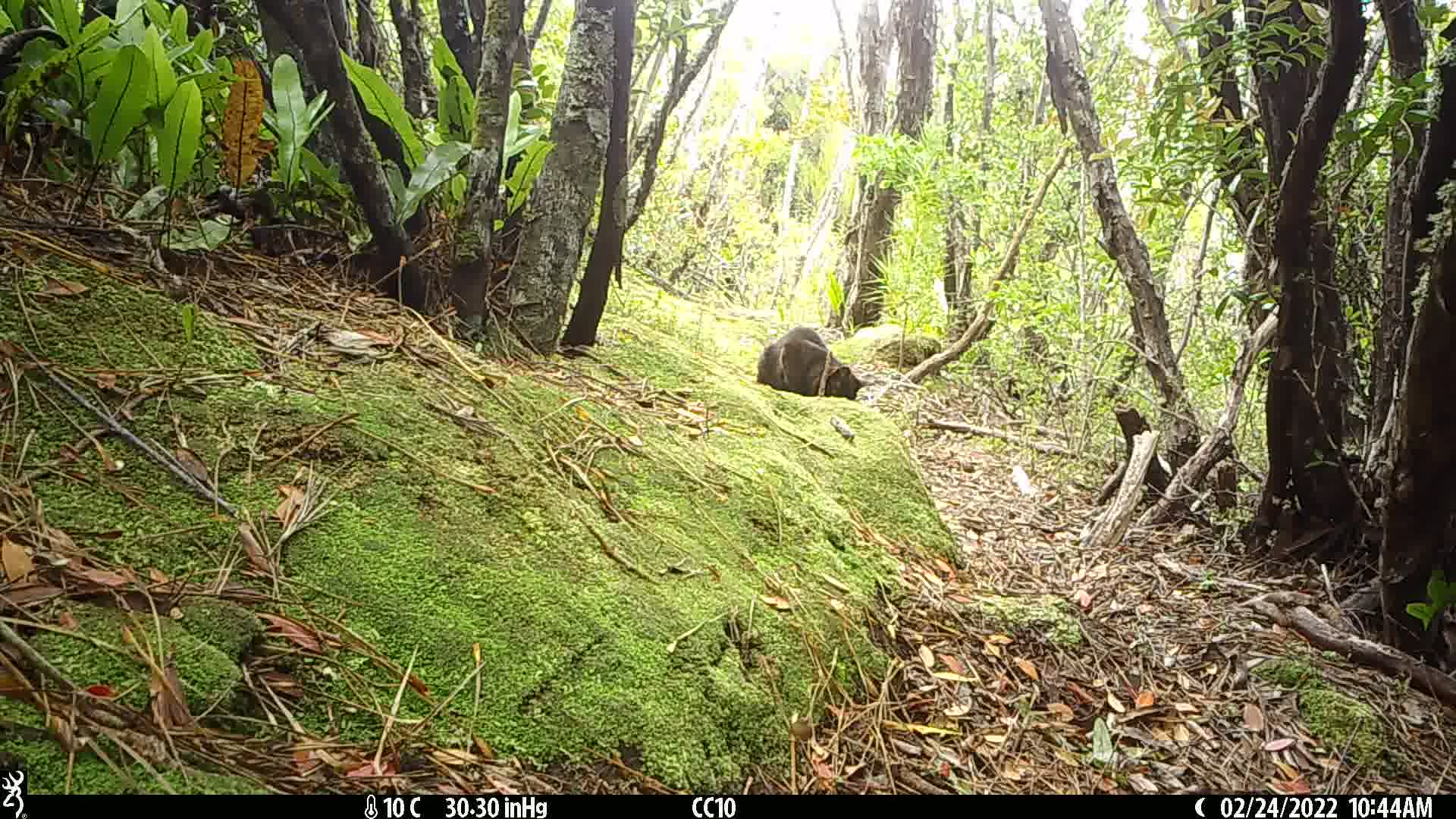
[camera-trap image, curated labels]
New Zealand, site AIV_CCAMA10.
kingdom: Animalia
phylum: Chordata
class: Mammalia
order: Carnivora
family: Felidae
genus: Felis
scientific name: Felis catus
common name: domestic cat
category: cat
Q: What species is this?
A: Cat (domestic cat) (Felis catus).